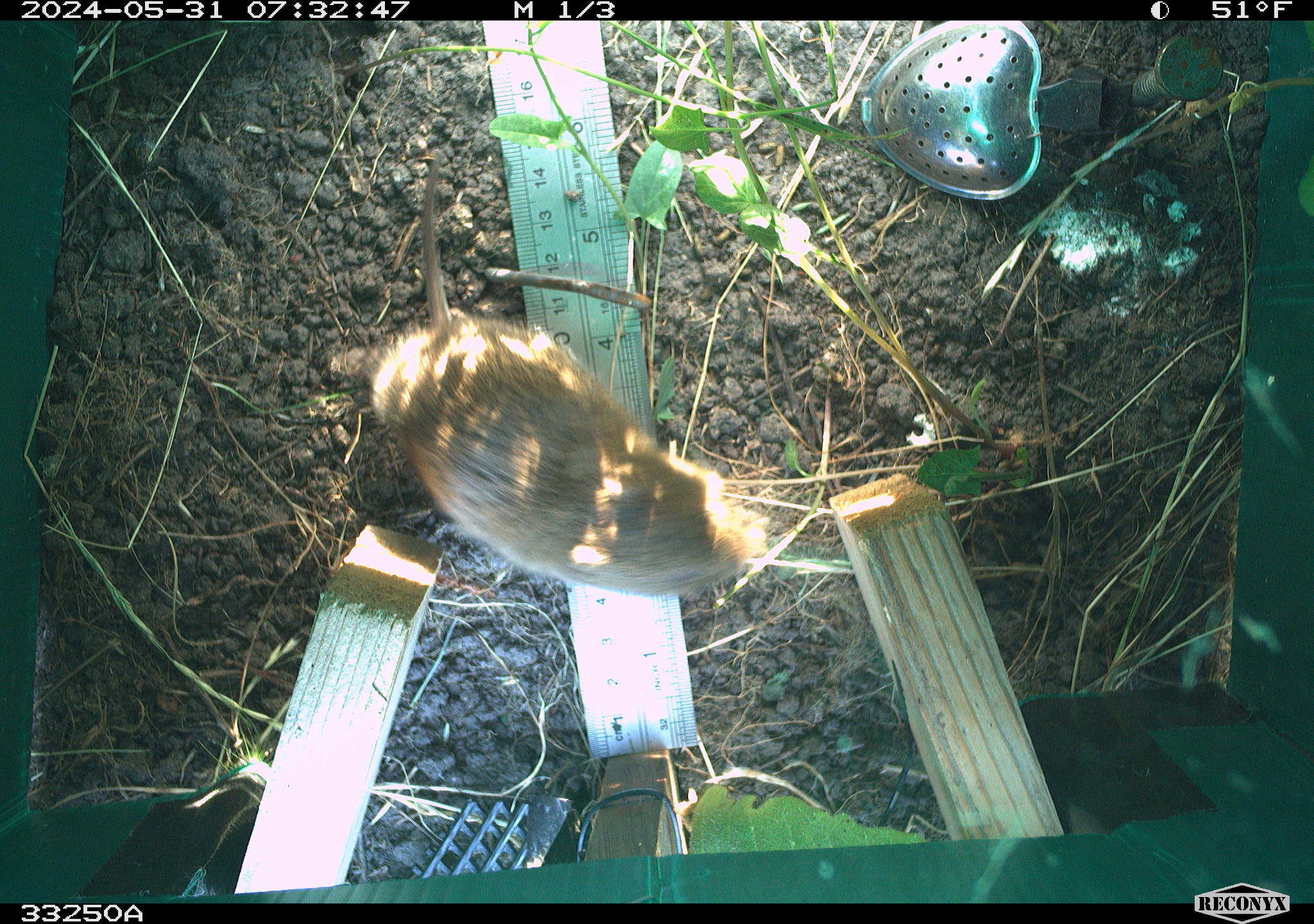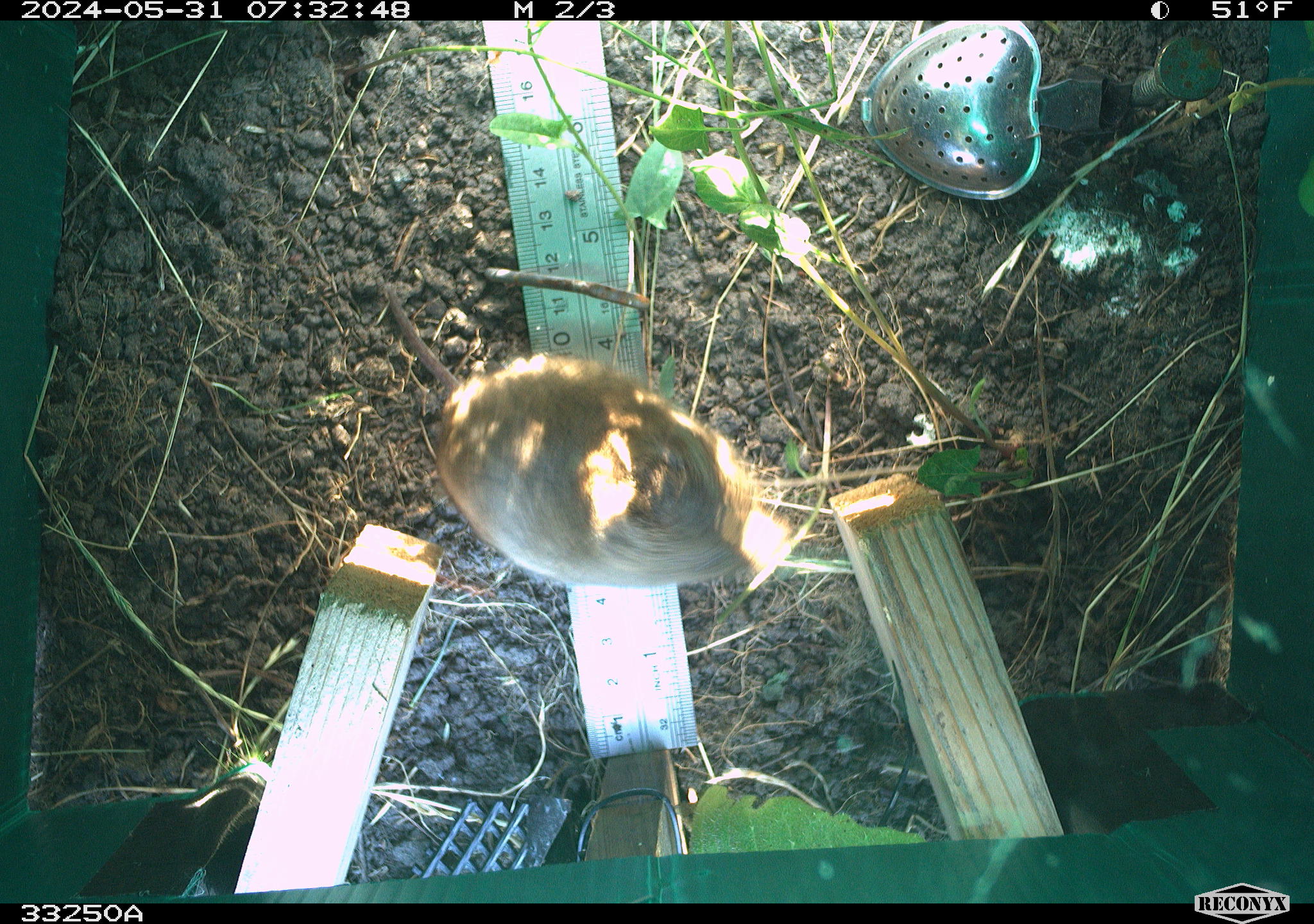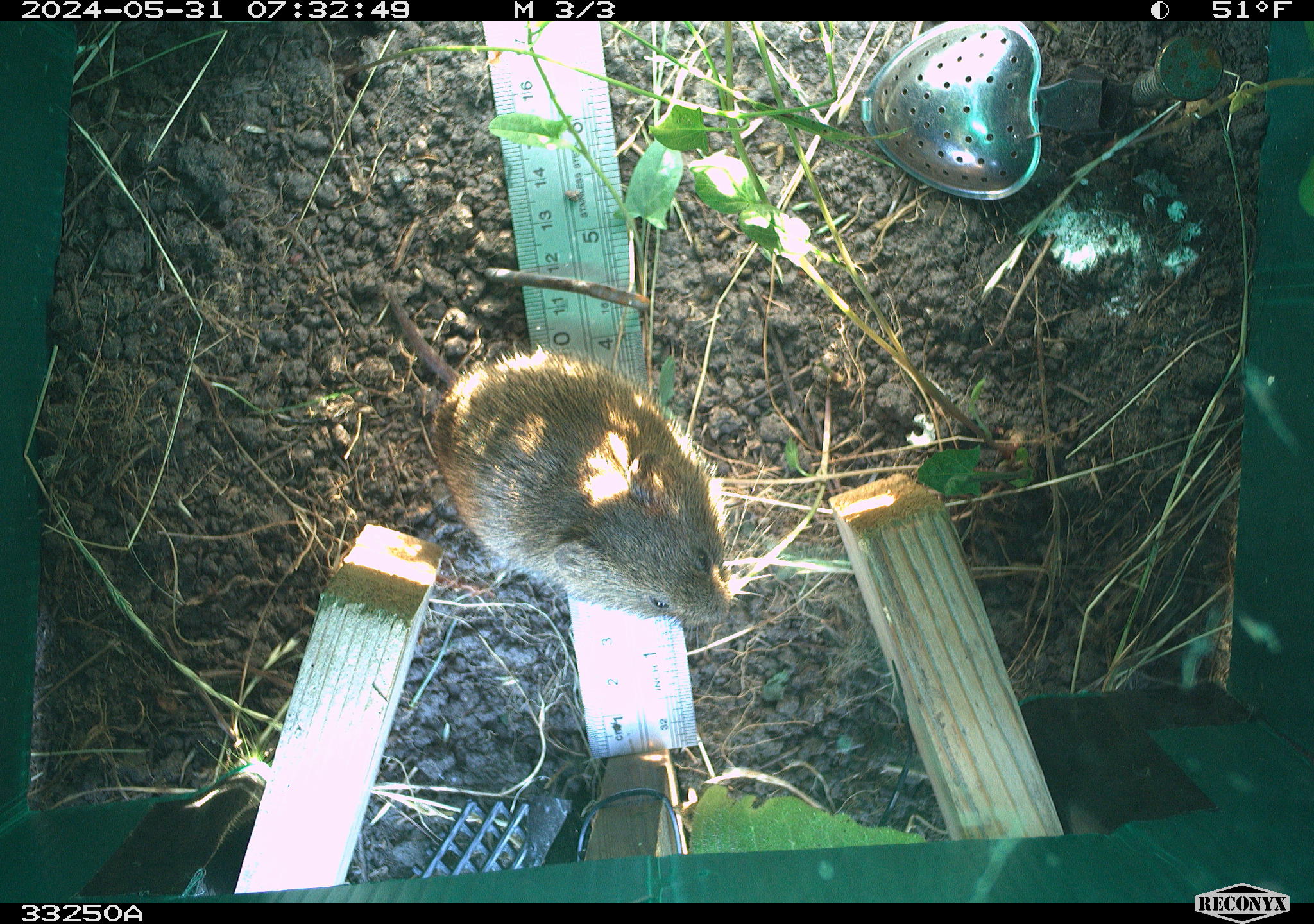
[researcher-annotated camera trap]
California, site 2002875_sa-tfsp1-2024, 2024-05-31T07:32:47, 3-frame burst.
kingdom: Animalia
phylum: Chordata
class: Mammalia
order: Rodentia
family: Cricetidae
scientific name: Arvicolinae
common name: voles, lemmings, and muskrats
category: arvicolinae subfamily